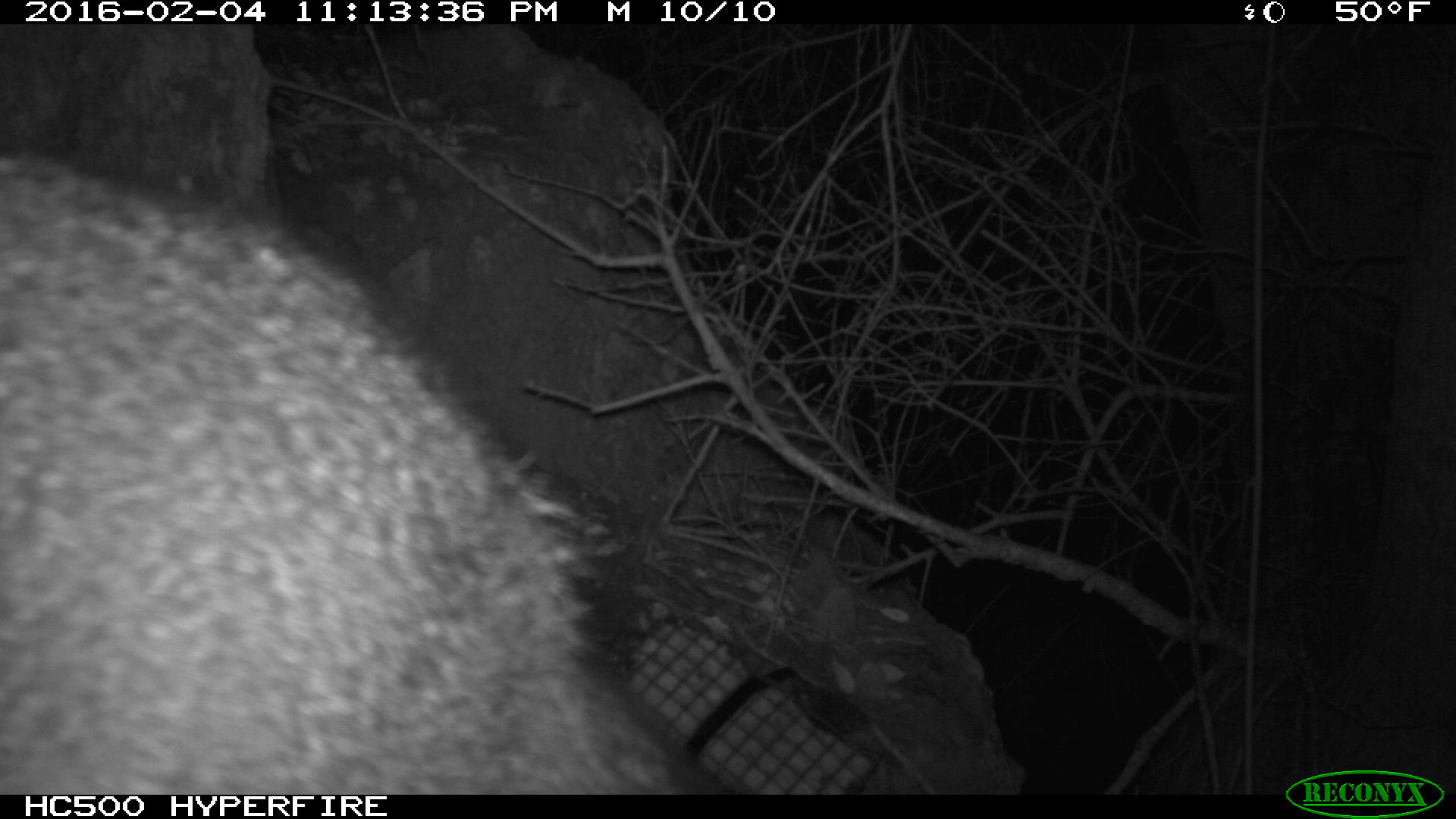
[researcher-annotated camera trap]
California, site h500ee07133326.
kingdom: Animalia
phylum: Chordata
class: Mammalia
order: Carnivora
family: Canidae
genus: Urocyon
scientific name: Urocyon littoralis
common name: island fox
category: fox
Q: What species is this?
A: Fox (island fox) (Urocyon littoralis).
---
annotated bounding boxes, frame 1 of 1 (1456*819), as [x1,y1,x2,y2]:
fox: [0,155,706,794]